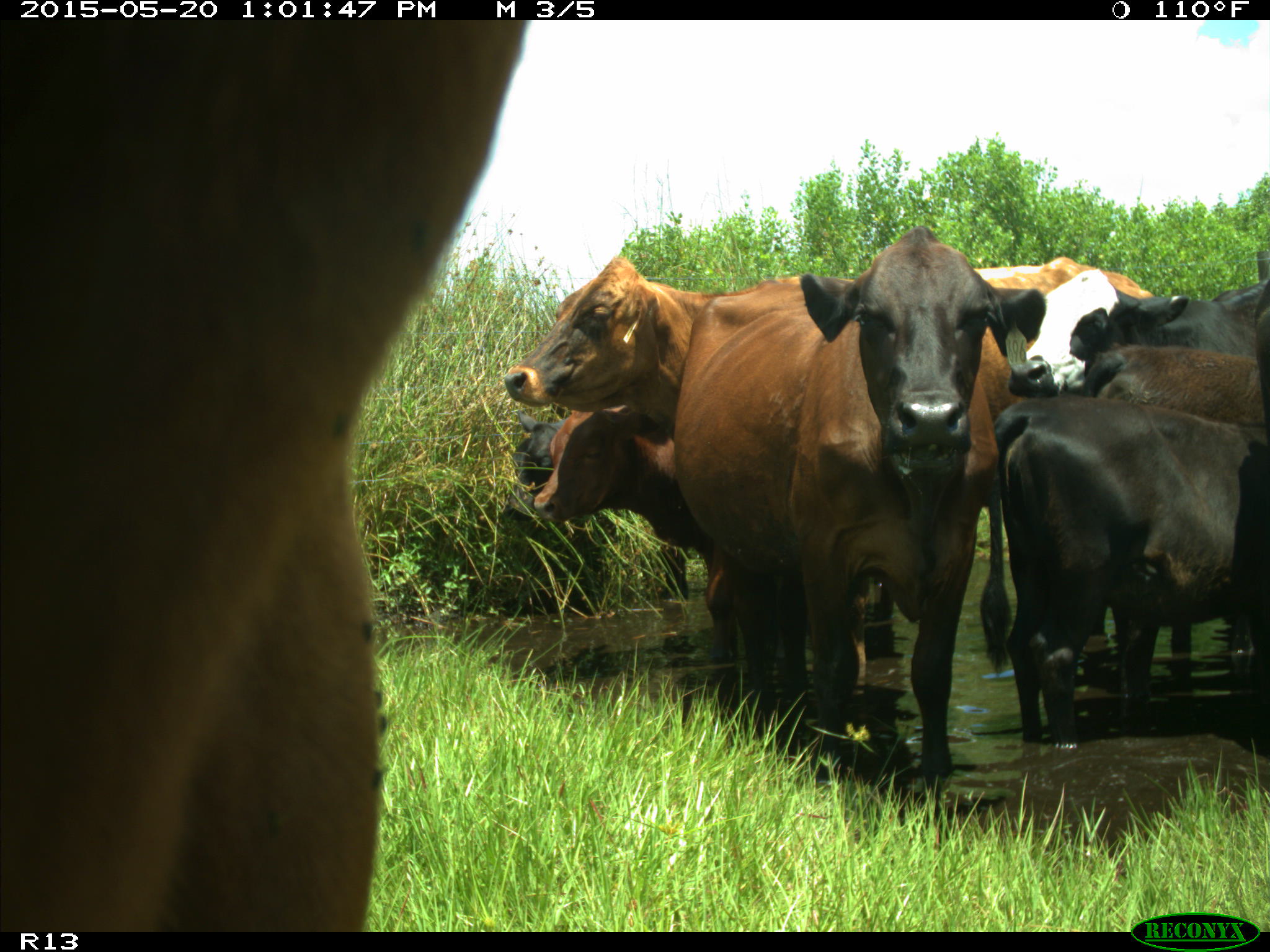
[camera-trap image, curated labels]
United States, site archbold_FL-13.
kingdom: Animalia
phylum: Chordata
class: Mammalia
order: Artiodactyla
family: Bovidae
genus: Bos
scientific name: Bos taurus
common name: domestic cow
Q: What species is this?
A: Bos taurus (domestic cow).